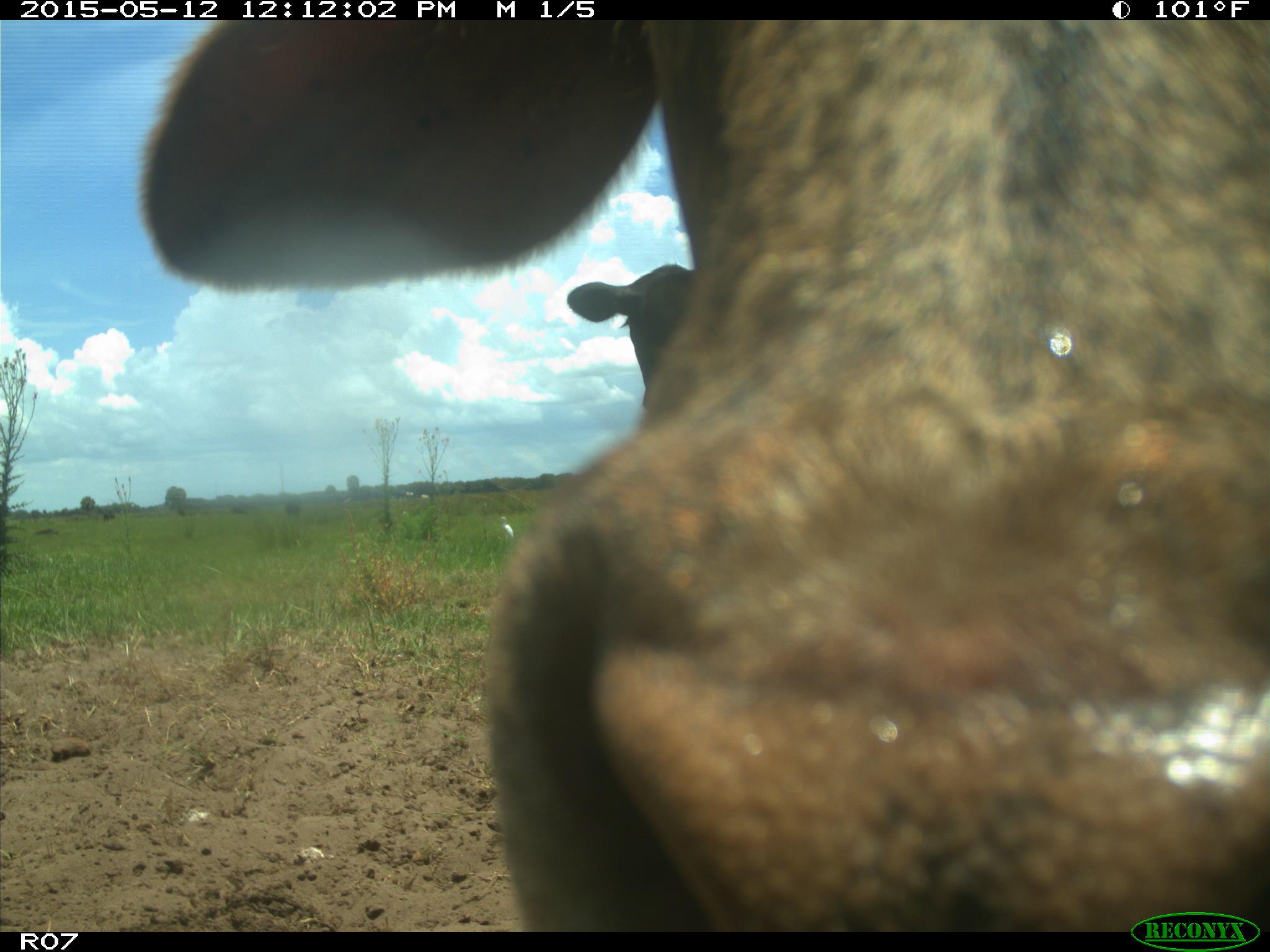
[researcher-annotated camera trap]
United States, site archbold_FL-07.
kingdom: Animalia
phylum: Chordata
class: Mammalia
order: Artiodactyla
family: Bovidae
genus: Bos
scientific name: Bos taurus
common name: domestic cow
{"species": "Bos taurus (domestic cow)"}